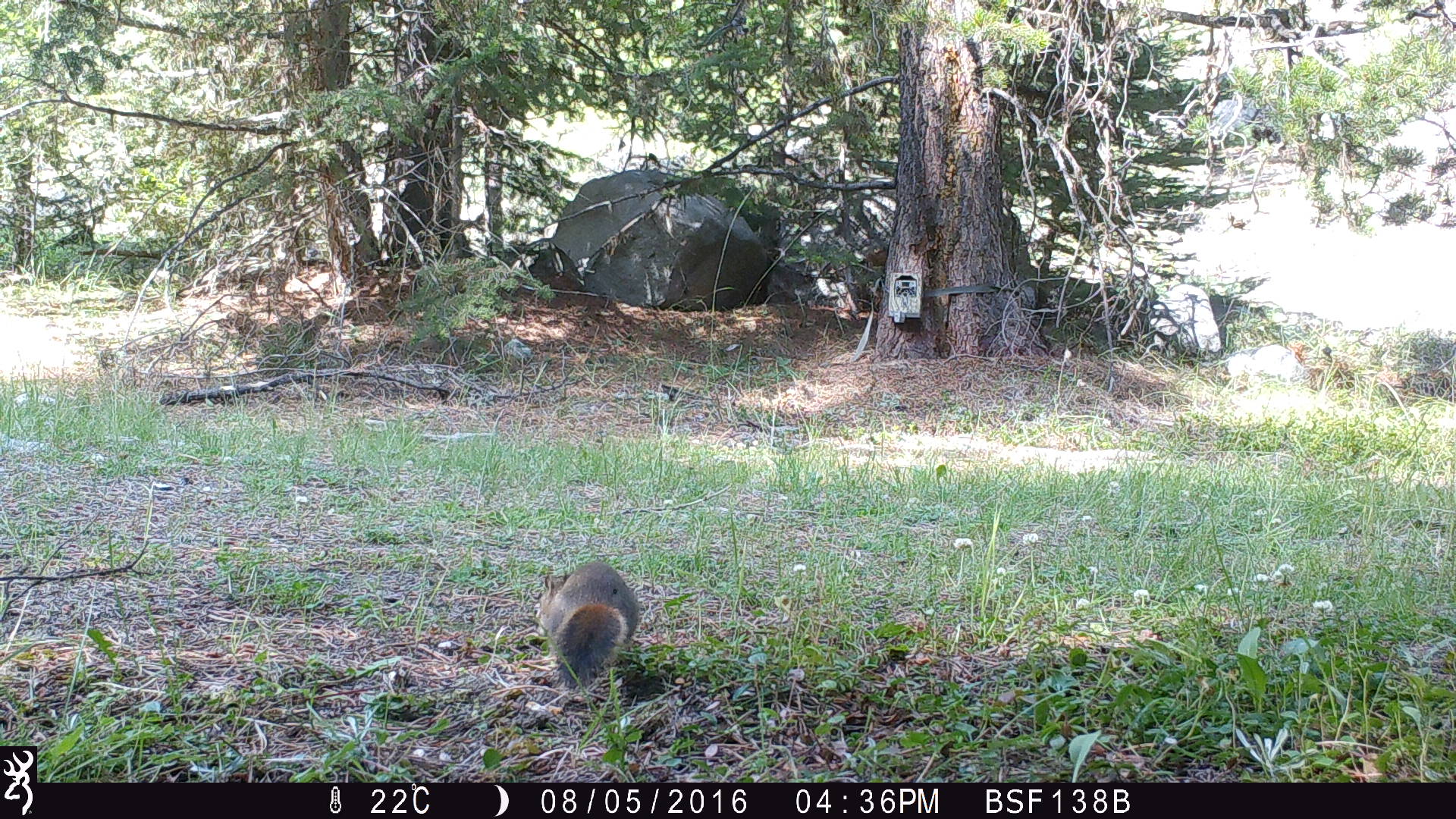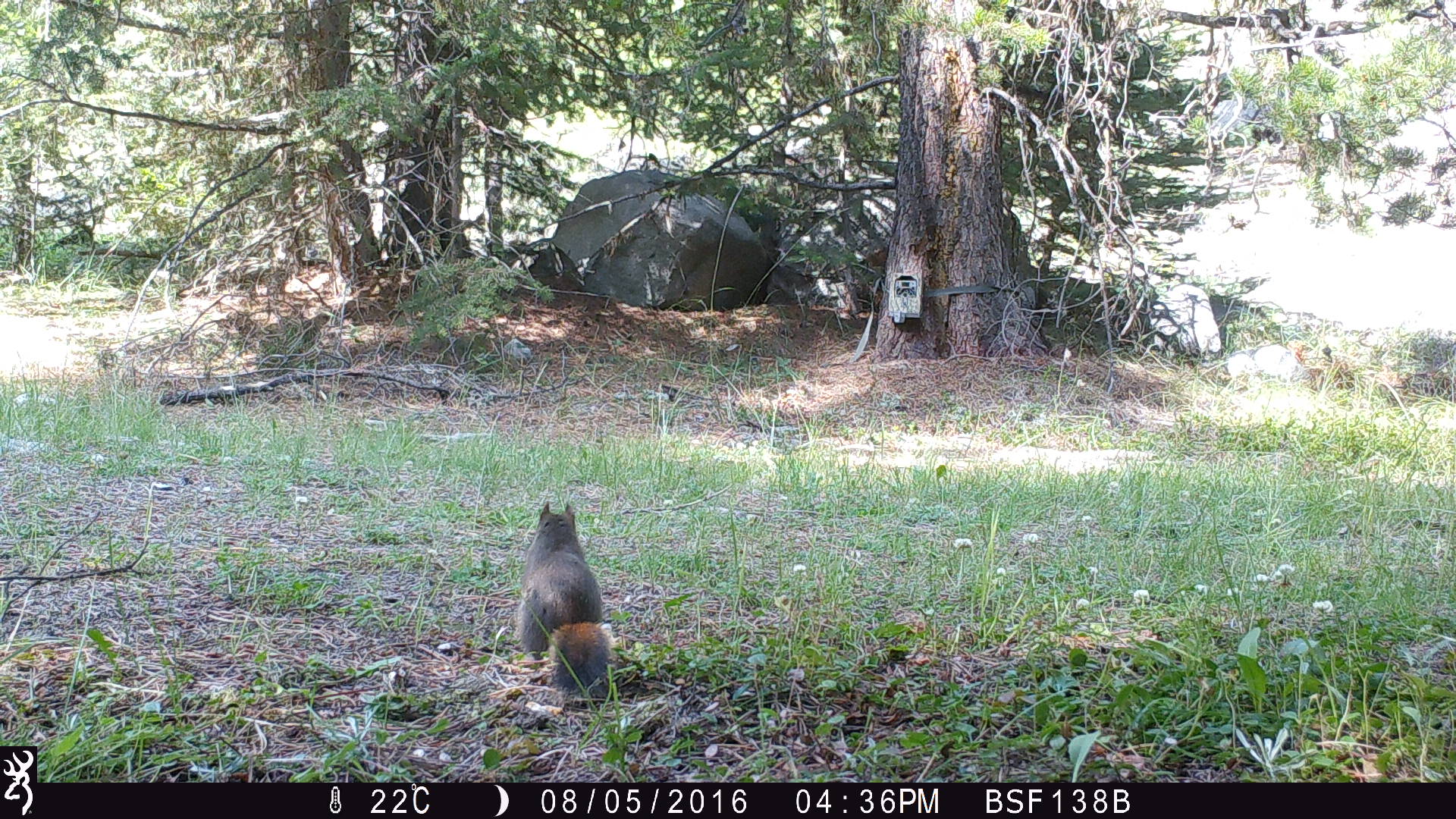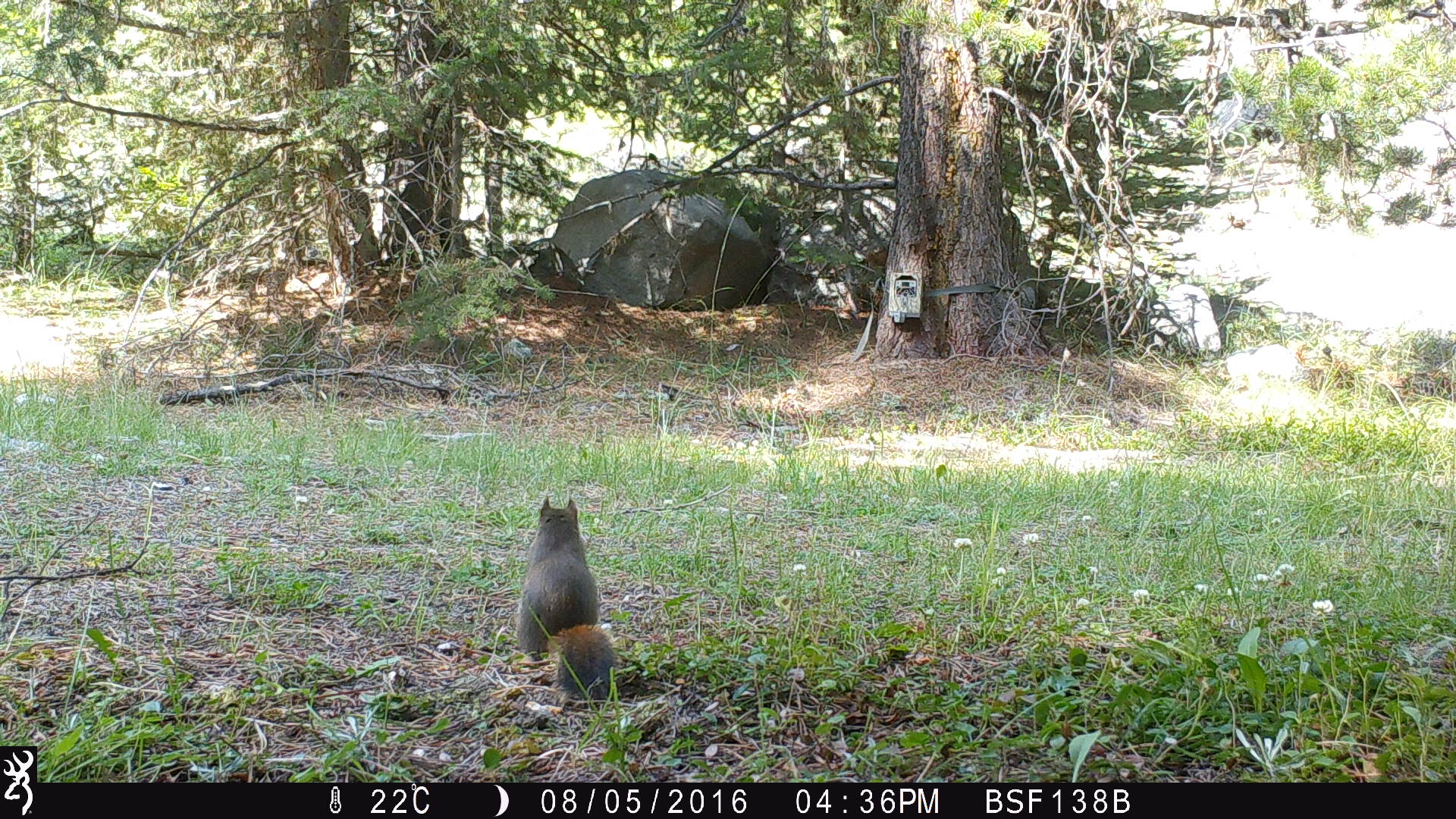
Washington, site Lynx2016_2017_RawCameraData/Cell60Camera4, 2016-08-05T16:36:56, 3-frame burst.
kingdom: Animalia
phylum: Chordata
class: Mammalia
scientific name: Mammalia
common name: small mammal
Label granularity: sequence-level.